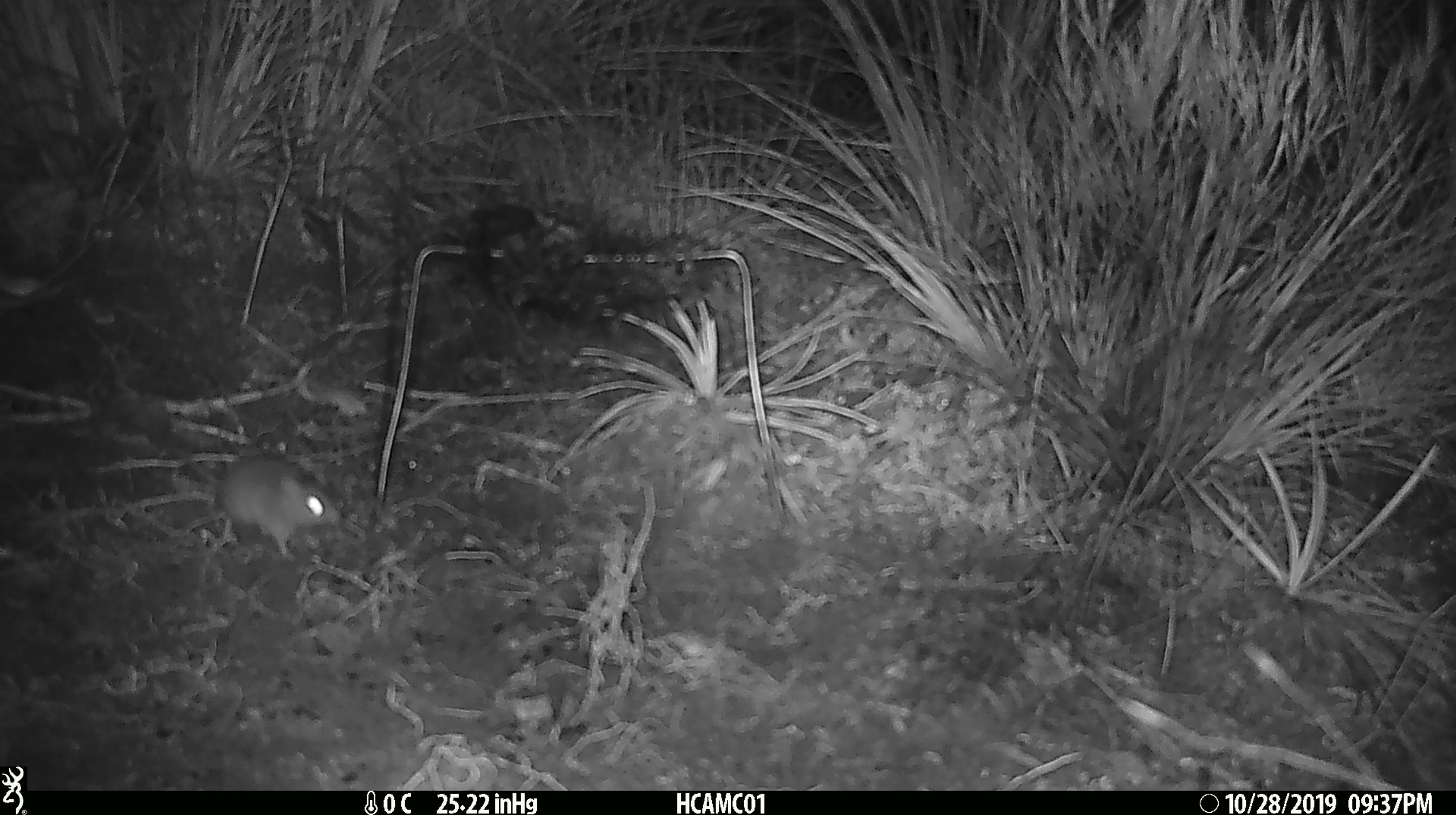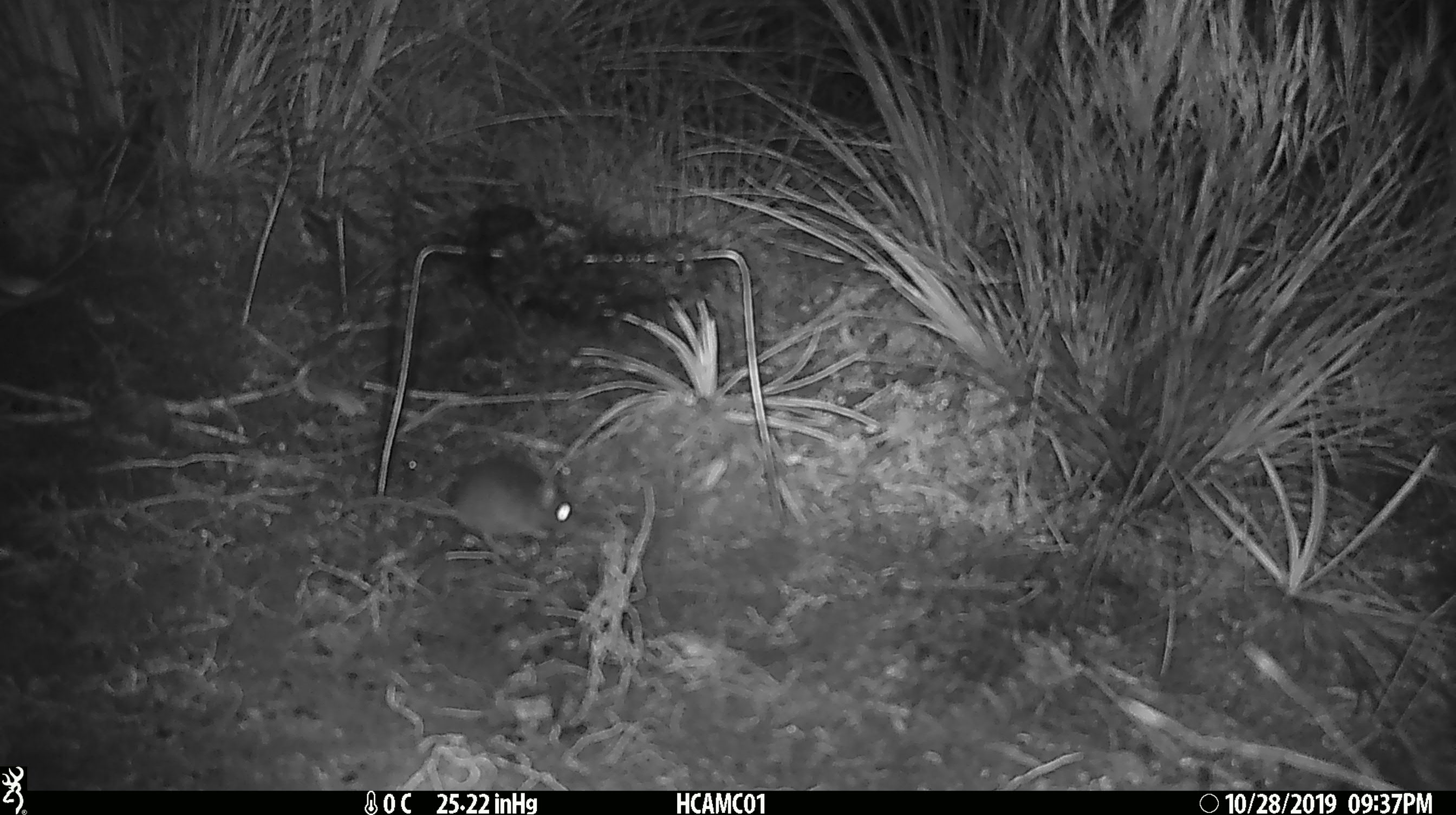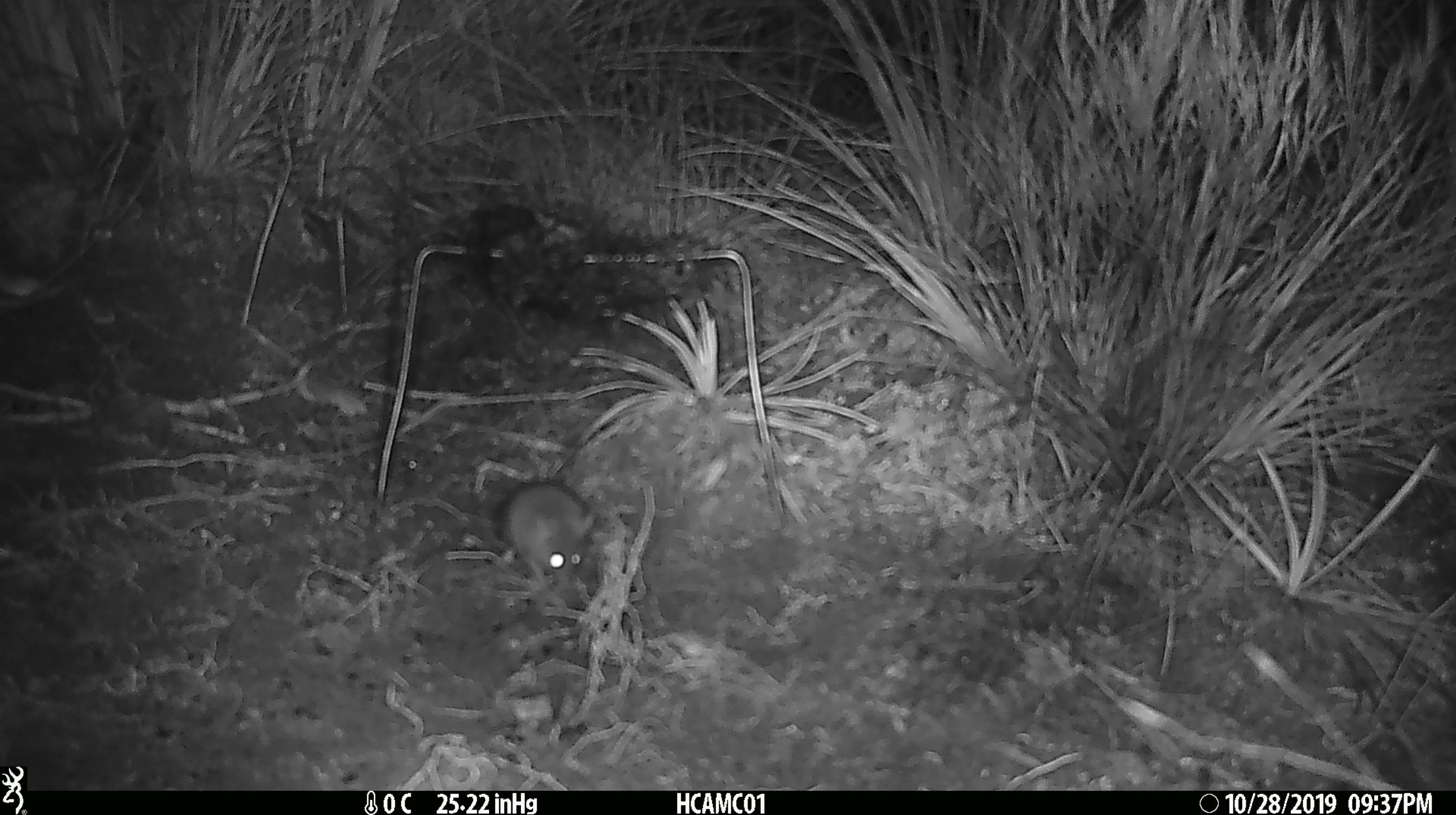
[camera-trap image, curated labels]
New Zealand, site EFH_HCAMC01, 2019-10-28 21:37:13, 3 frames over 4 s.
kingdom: Animalia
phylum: Chordata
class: Mammalia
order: Rodentia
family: Muridae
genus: Mus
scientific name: Mus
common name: mouse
Mouse (Mus).